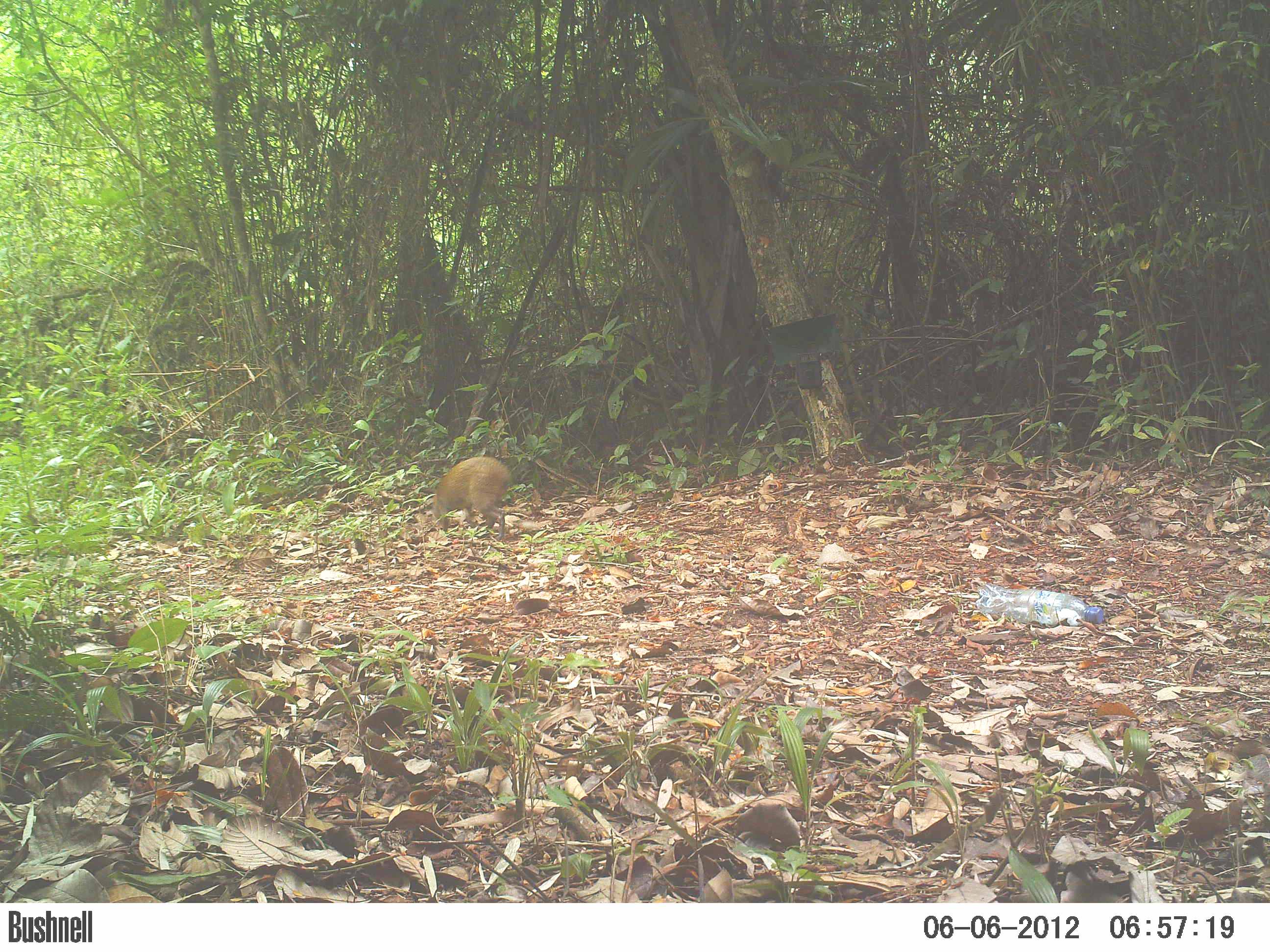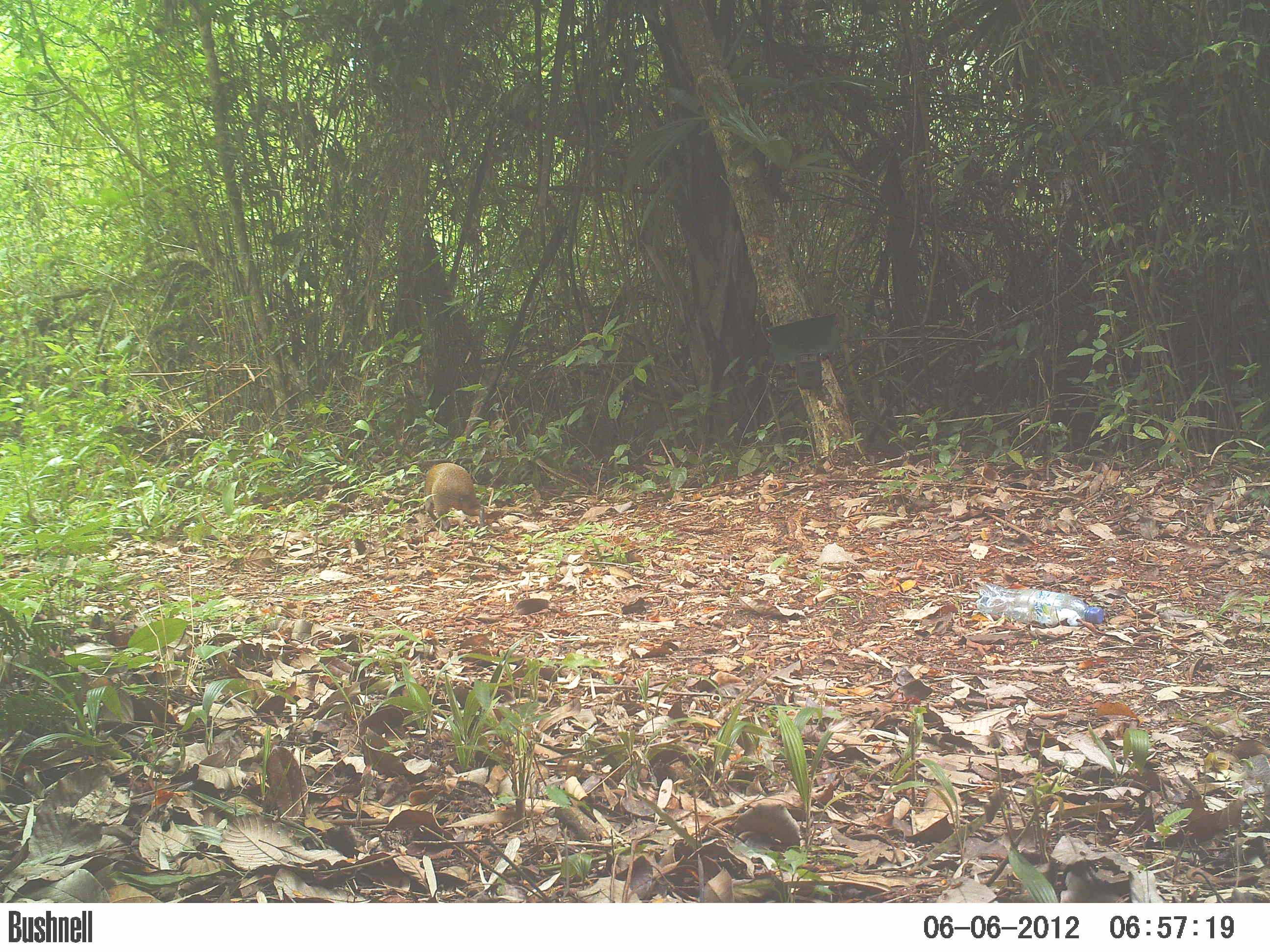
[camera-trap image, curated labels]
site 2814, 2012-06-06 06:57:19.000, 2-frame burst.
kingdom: Animalia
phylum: Chordata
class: Mammalia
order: Rodentia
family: Dasyproctidae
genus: Dasyprocta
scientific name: Dasyprocta punctata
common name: central american agouti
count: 1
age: adult